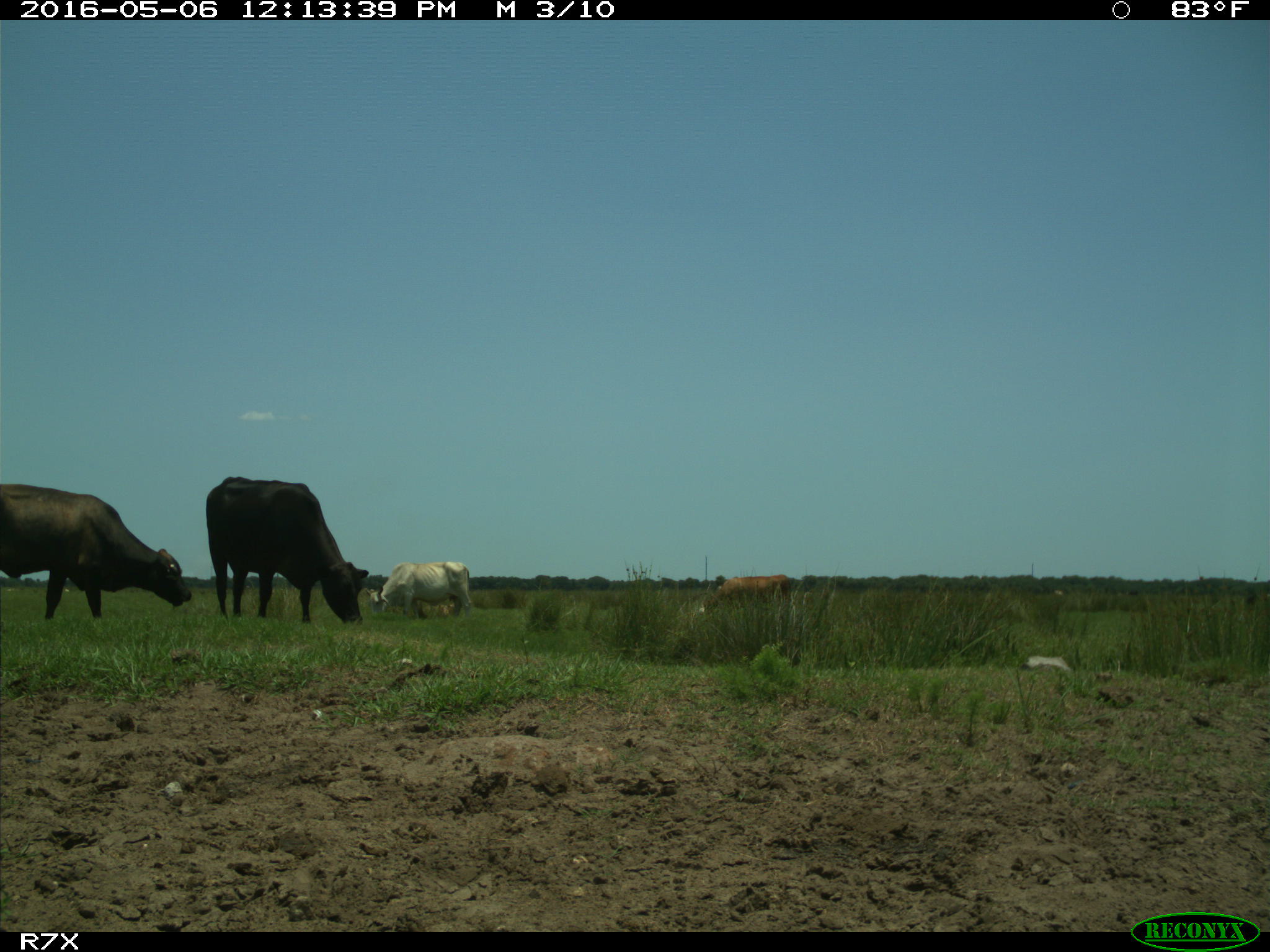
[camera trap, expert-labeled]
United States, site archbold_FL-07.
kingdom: Animalia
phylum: Chordata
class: Mammalia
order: Artiodactyla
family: Bovidae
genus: Bos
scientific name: Bos taurus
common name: domestic cow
Bos taurus (domestic cow).